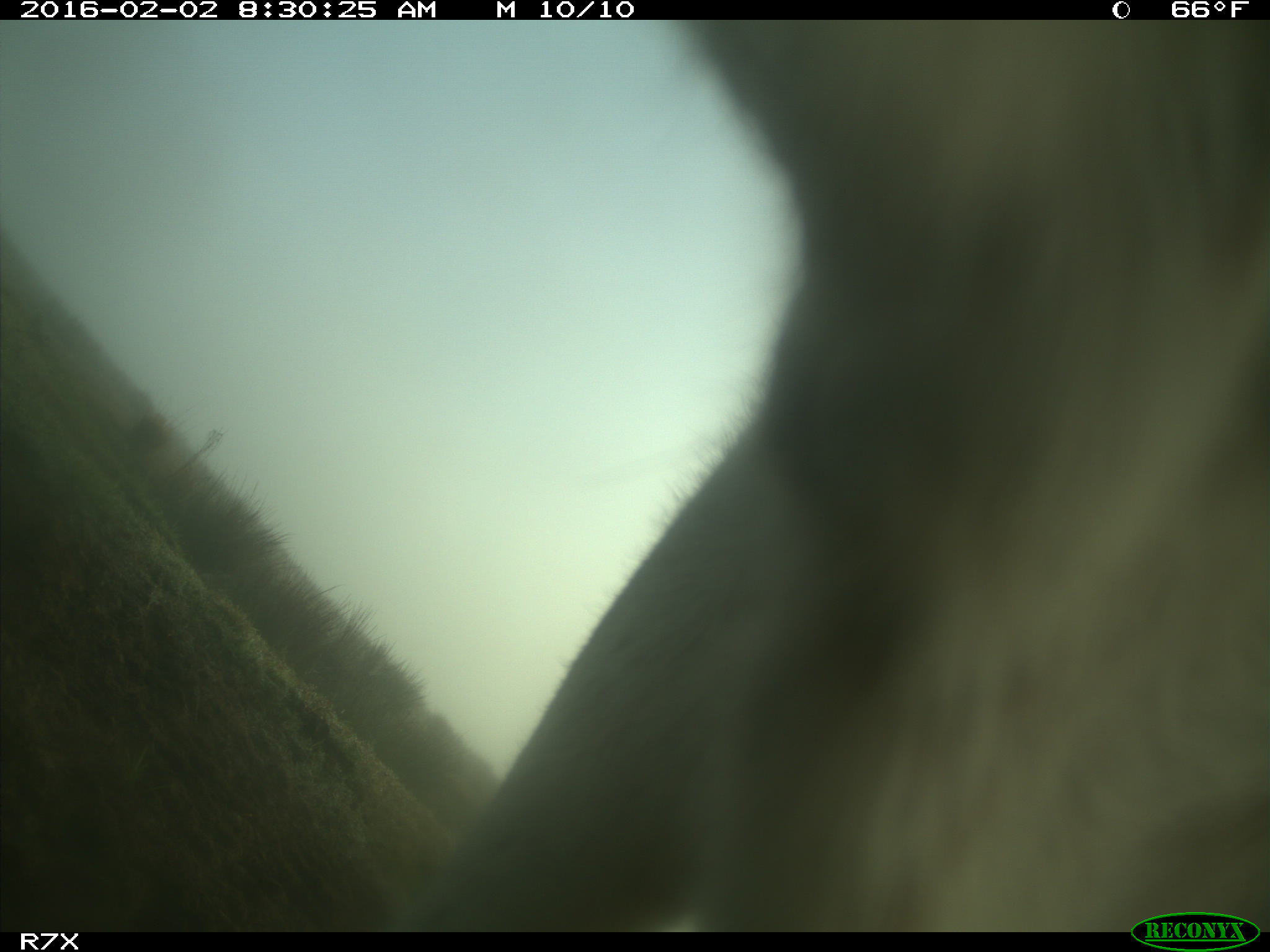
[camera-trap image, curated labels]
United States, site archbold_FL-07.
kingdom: Animalia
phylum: Chordata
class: Mammalia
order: Artiodactyla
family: Bovidae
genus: Bos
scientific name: Bos taurus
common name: domestic cow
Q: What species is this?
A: Bos taurus (domestic cow).